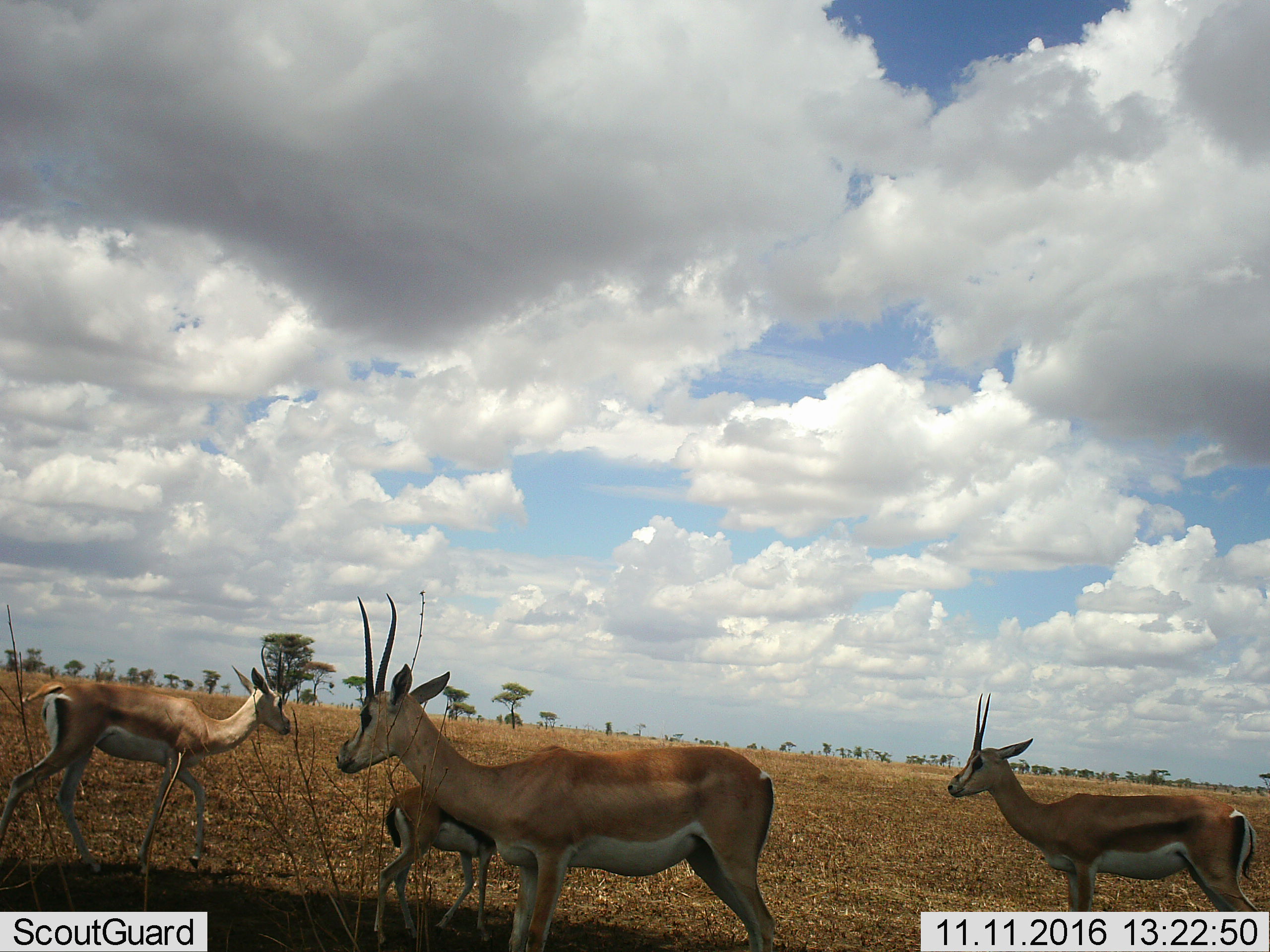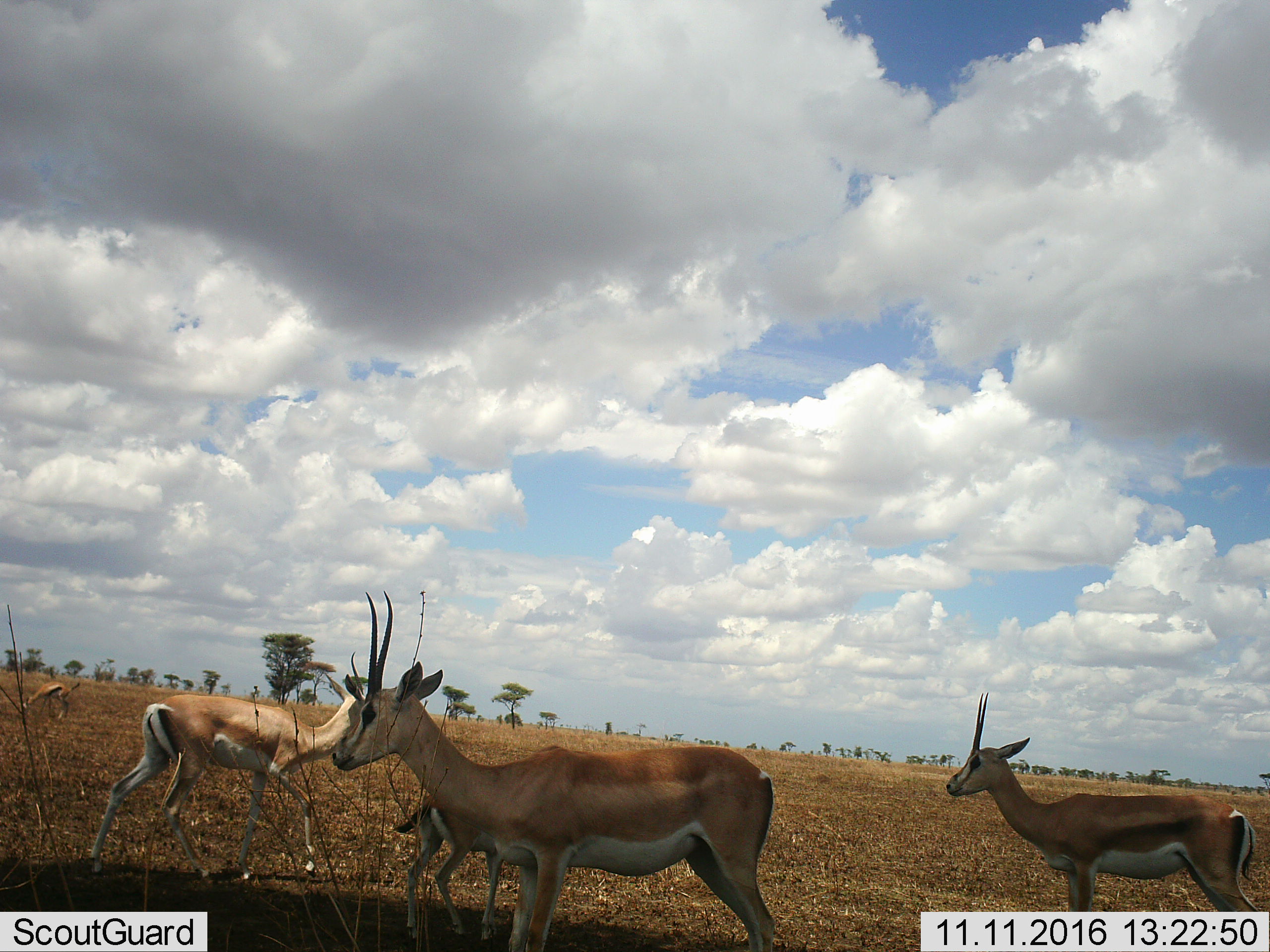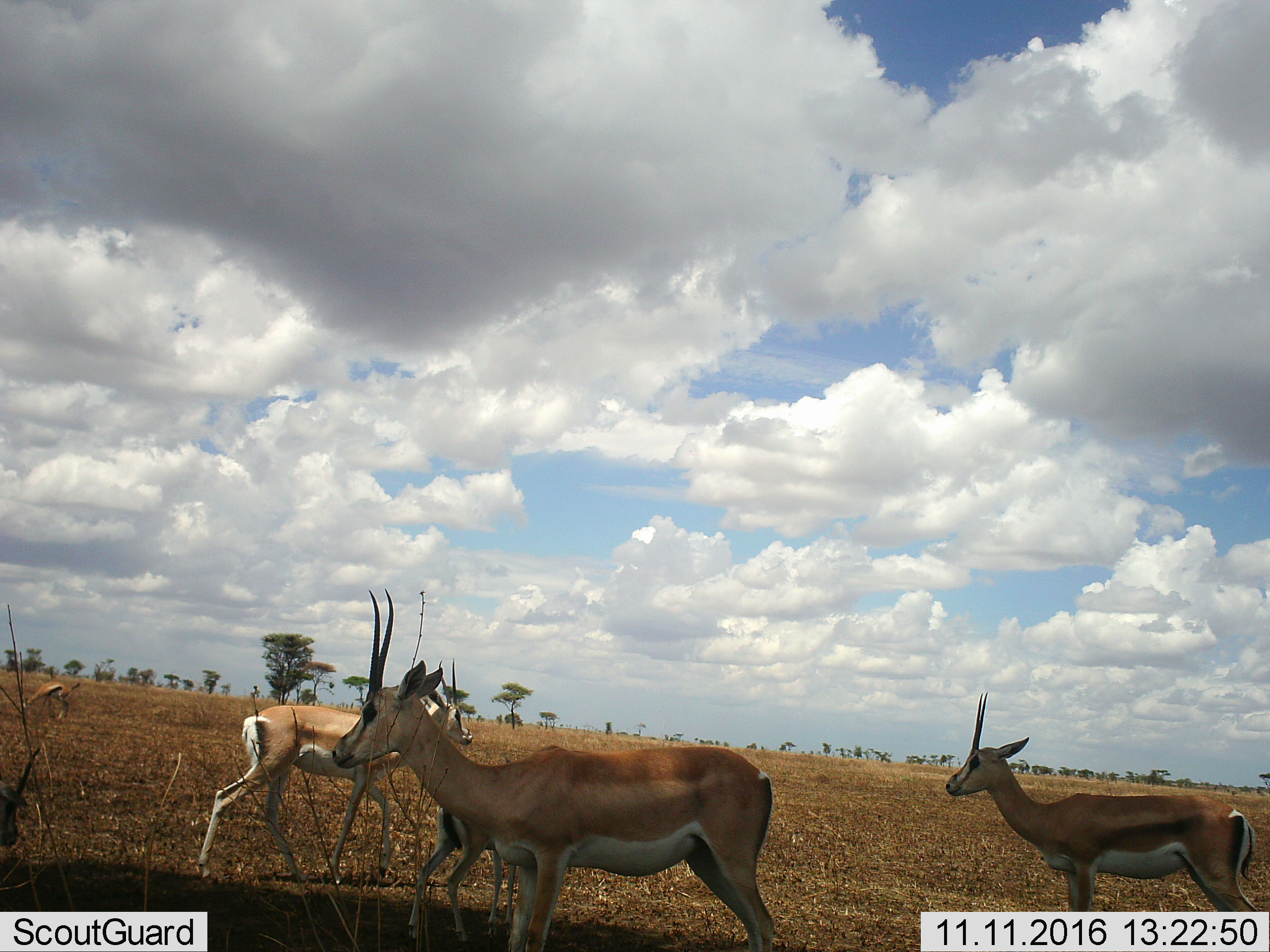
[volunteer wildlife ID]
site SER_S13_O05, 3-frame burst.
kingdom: Animalia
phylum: Chordata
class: Mammalia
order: Artiodactyla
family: Bovidae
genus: Eudorcas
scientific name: Eudorcas thomsonii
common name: thomson's gazelle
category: gazellethomsons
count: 4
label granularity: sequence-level